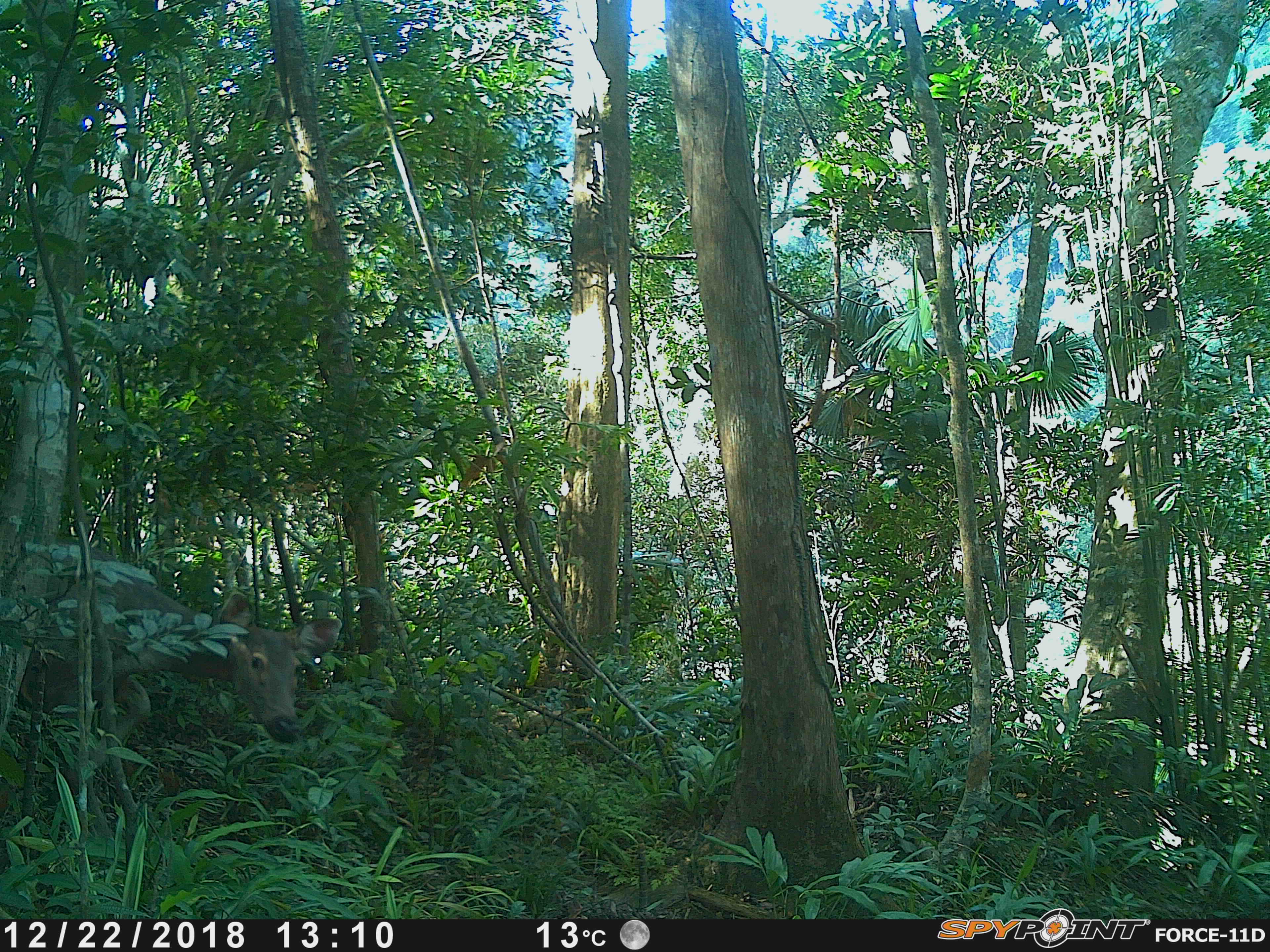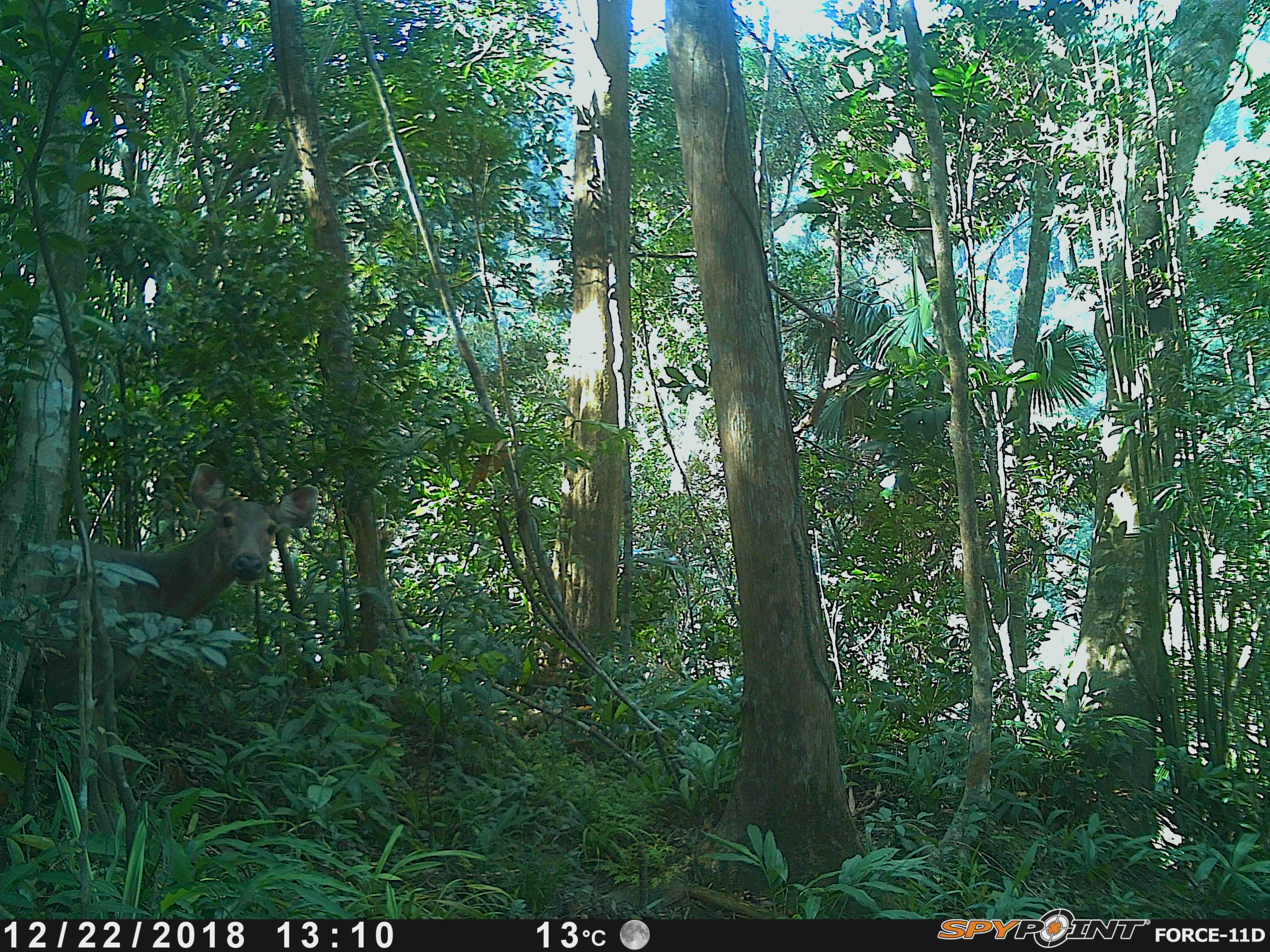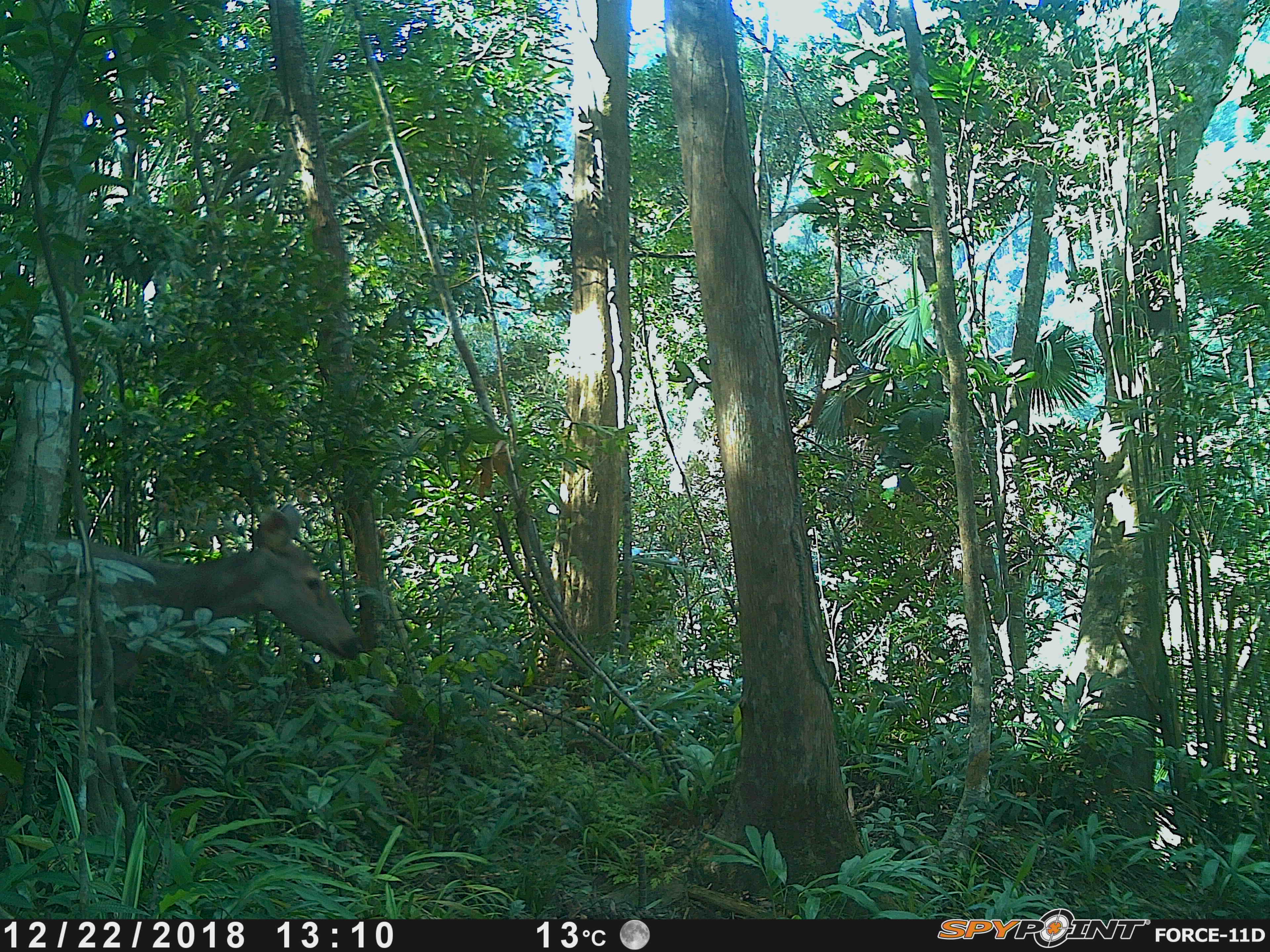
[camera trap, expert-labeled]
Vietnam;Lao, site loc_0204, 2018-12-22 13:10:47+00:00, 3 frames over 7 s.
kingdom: Animalia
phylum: Chordata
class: Mammalia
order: Artiodactyla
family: Cervidae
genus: Rusa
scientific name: Rusa unicolor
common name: sambar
Sambar (Rusa unicolor). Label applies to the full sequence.